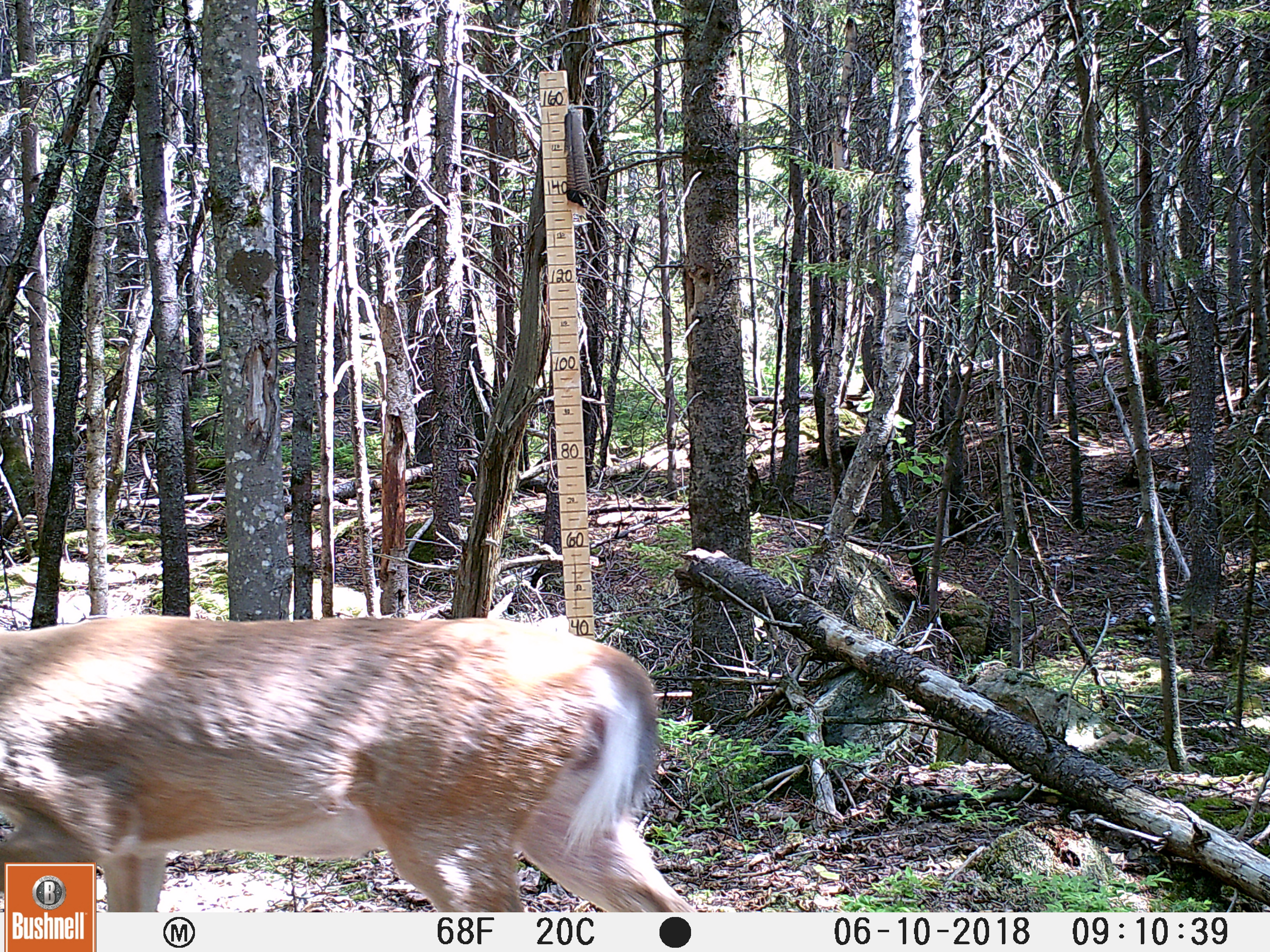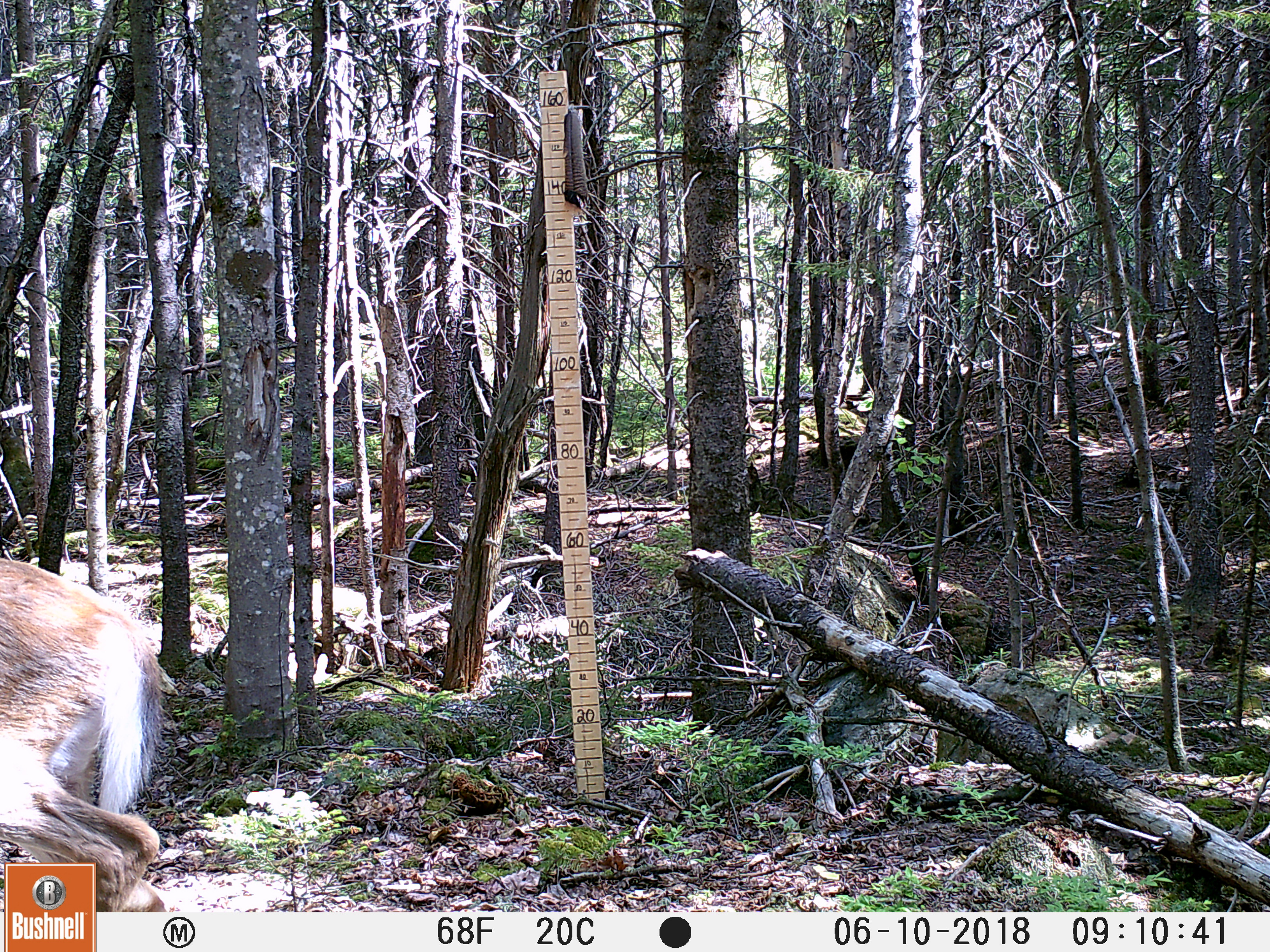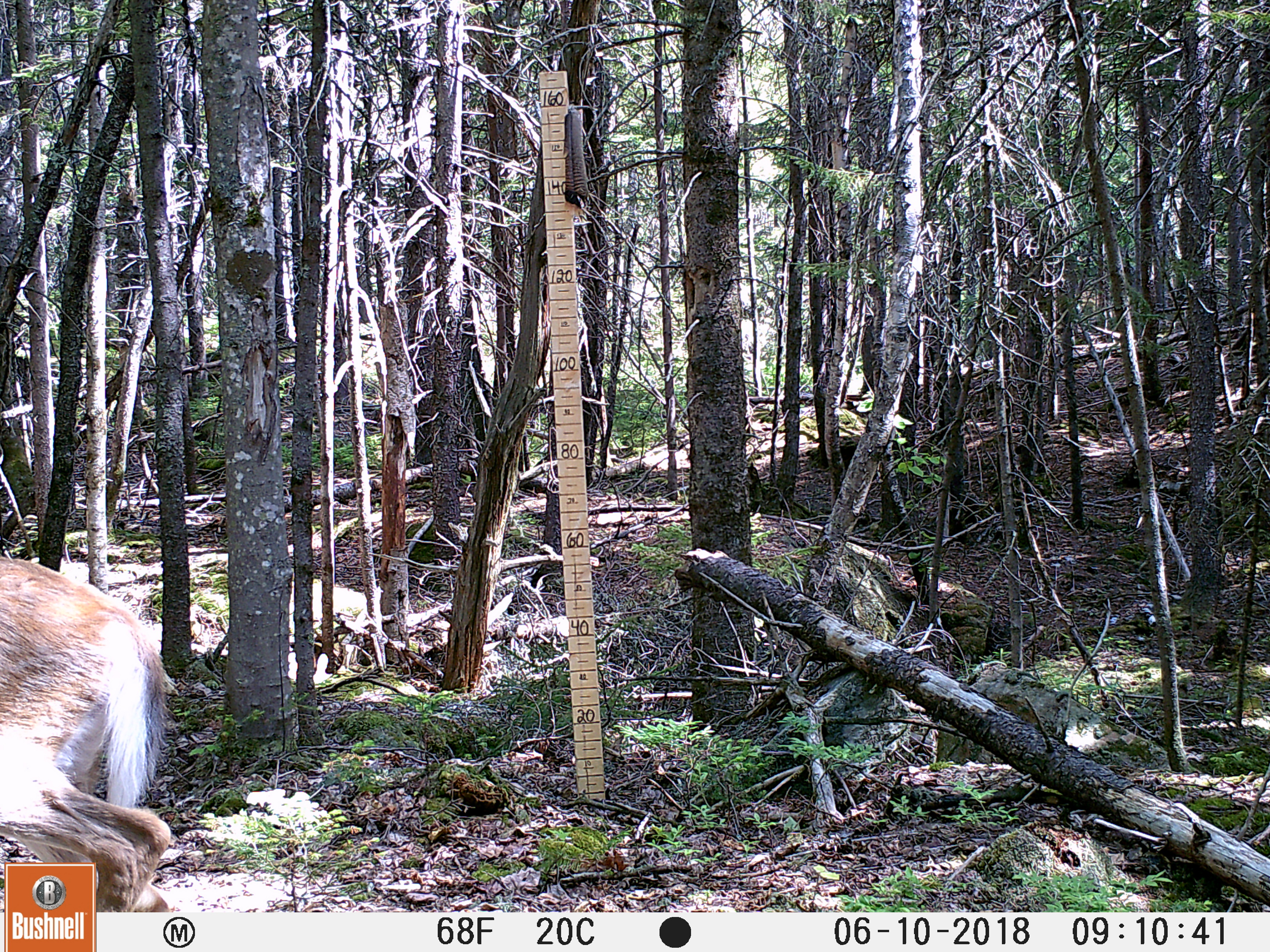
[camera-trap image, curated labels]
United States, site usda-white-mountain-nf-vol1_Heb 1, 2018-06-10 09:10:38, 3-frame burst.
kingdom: Animalia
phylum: Chordata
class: Mammalia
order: Artiodactyla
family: Cervidae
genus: Odocoileus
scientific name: Odocoileus virginianus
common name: white-tailed deer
White-tailed deer (Odocoileus virginianus).